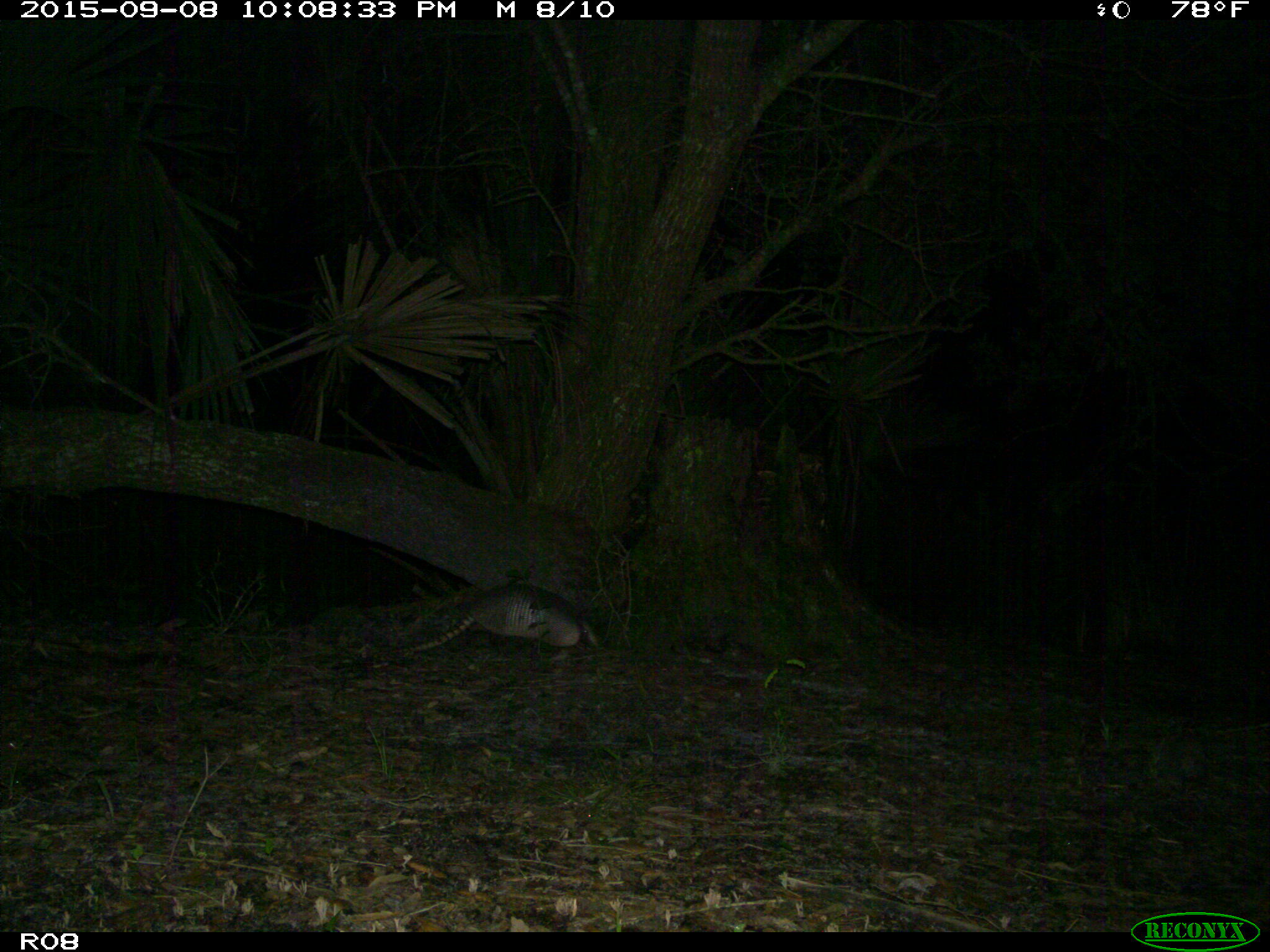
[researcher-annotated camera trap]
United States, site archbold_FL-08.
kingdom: Animalia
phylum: Chordata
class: Mammalia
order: Cingulata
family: Dasypodidae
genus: Dasypus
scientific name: Dasypus novemcinctus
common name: nine-banded armadillo